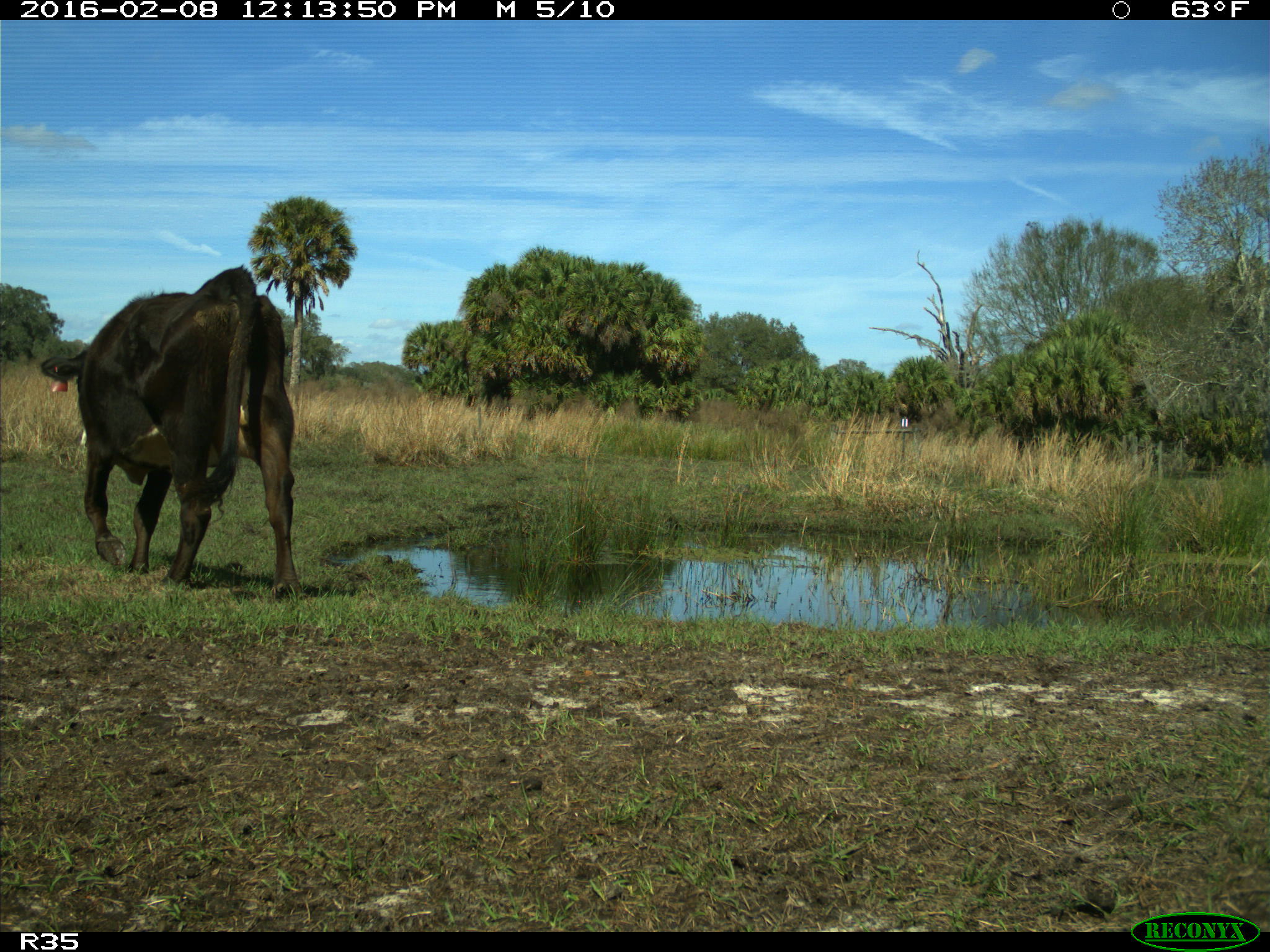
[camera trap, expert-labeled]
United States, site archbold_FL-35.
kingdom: Animalia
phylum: Chordata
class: Mammalia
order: Artiodactyla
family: Bovidae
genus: Bos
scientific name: Bos taurus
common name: domestic cow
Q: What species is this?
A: Bos taurus (domestic cow).